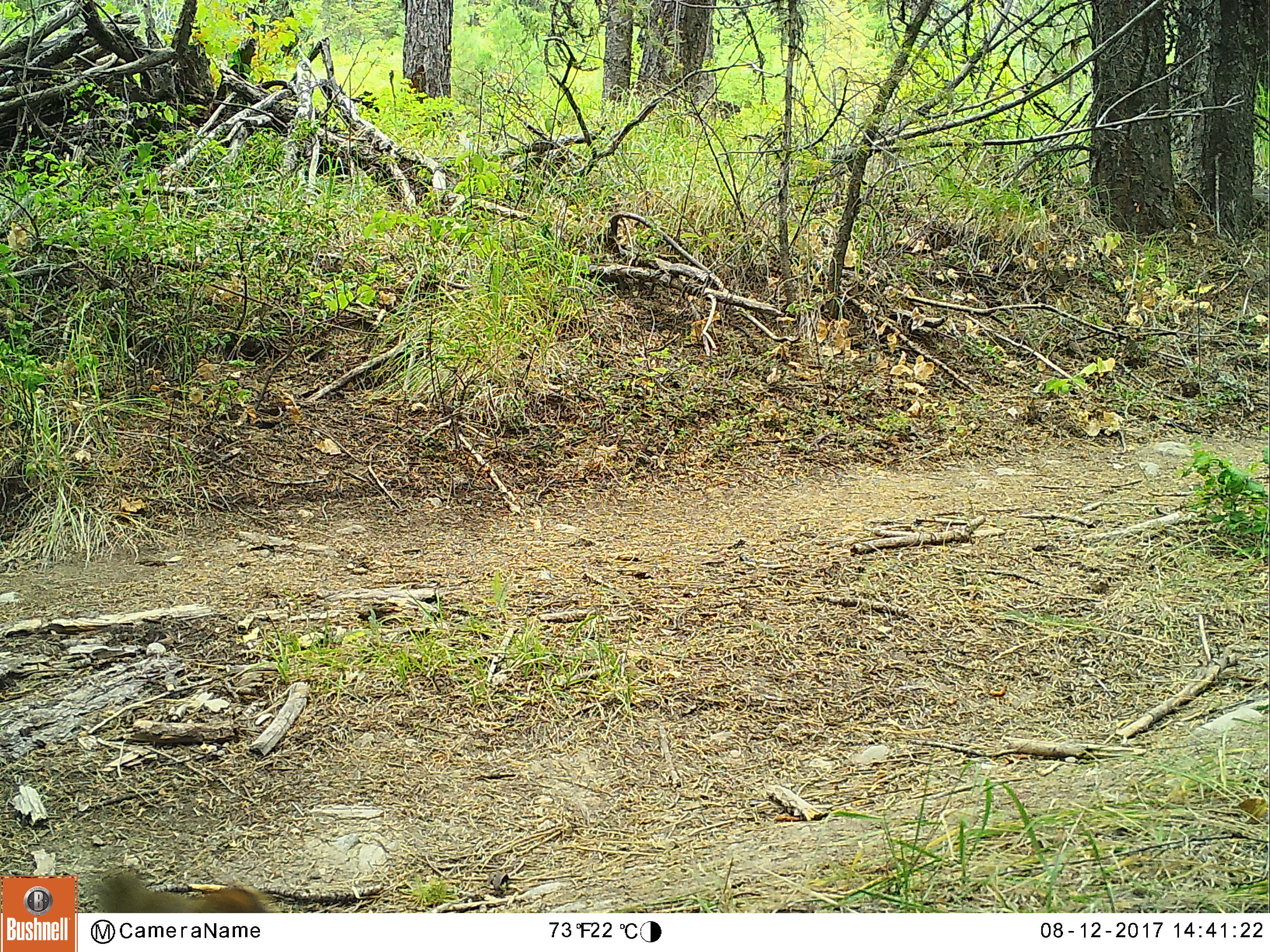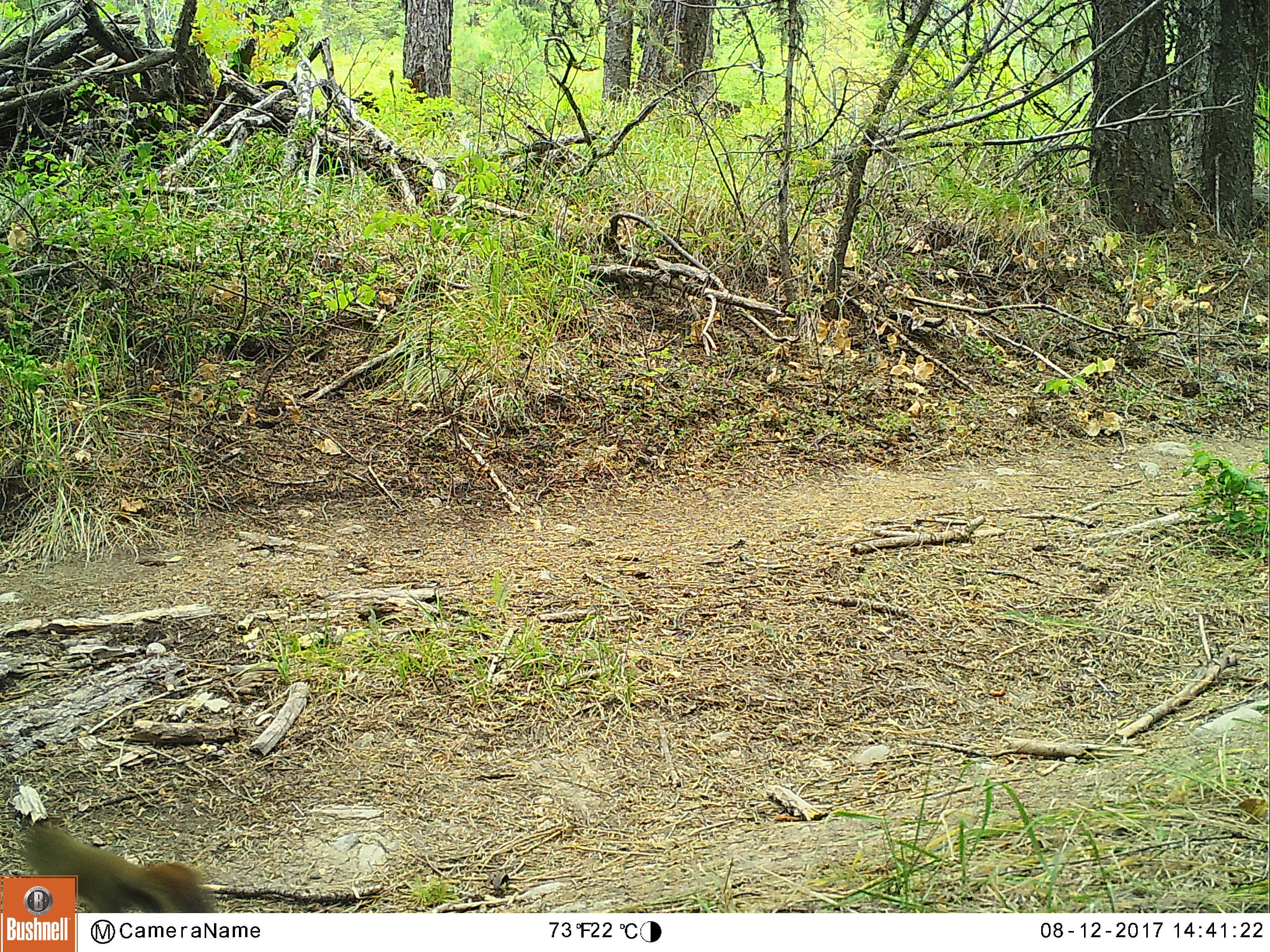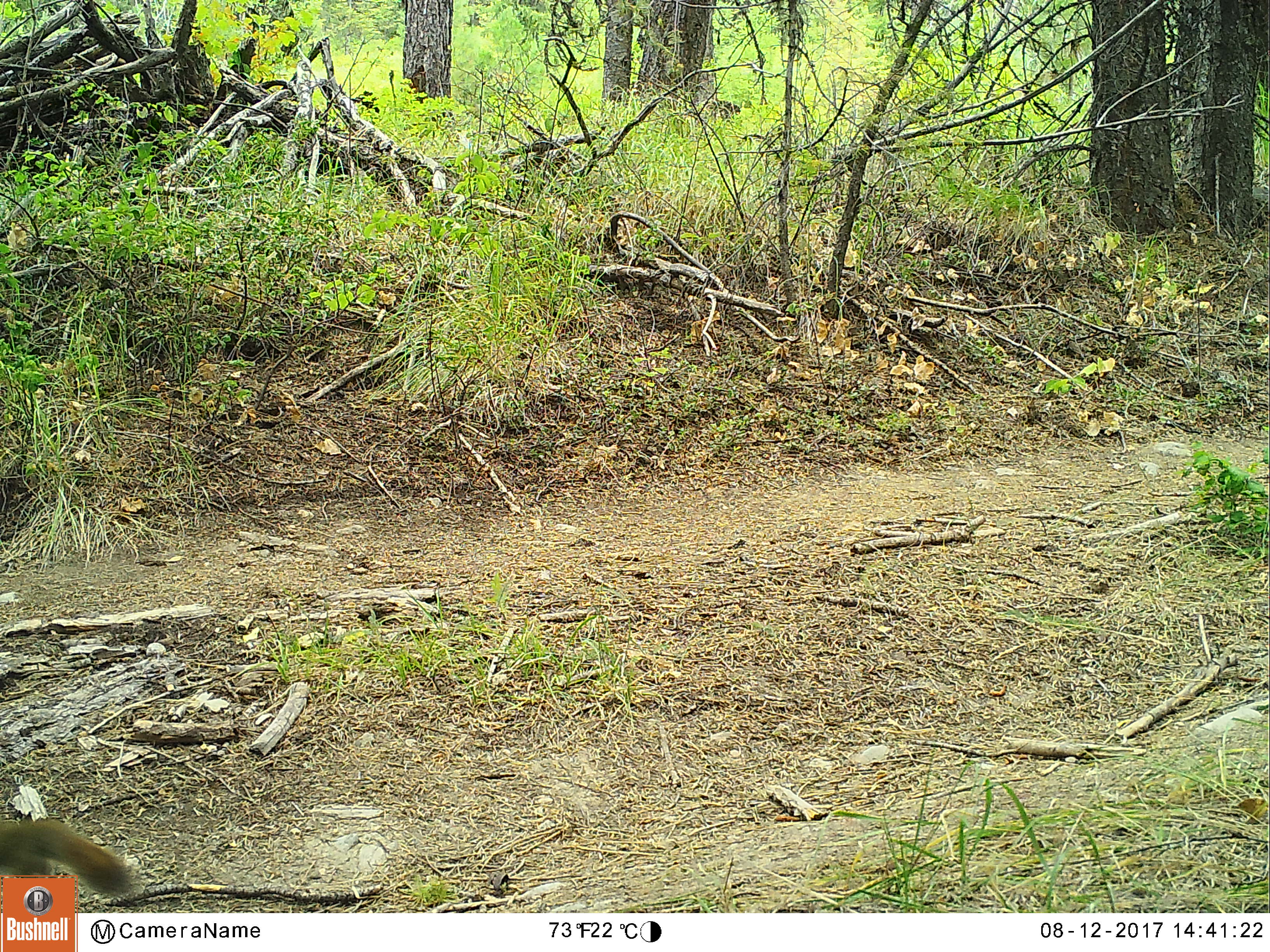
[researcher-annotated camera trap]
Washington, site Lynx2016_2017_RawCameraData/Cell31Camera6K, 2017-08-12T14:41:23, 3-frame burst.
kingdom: Animalia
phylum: Chordata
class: Mammalia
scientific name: Mammalia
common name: small mammal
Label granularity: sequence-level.